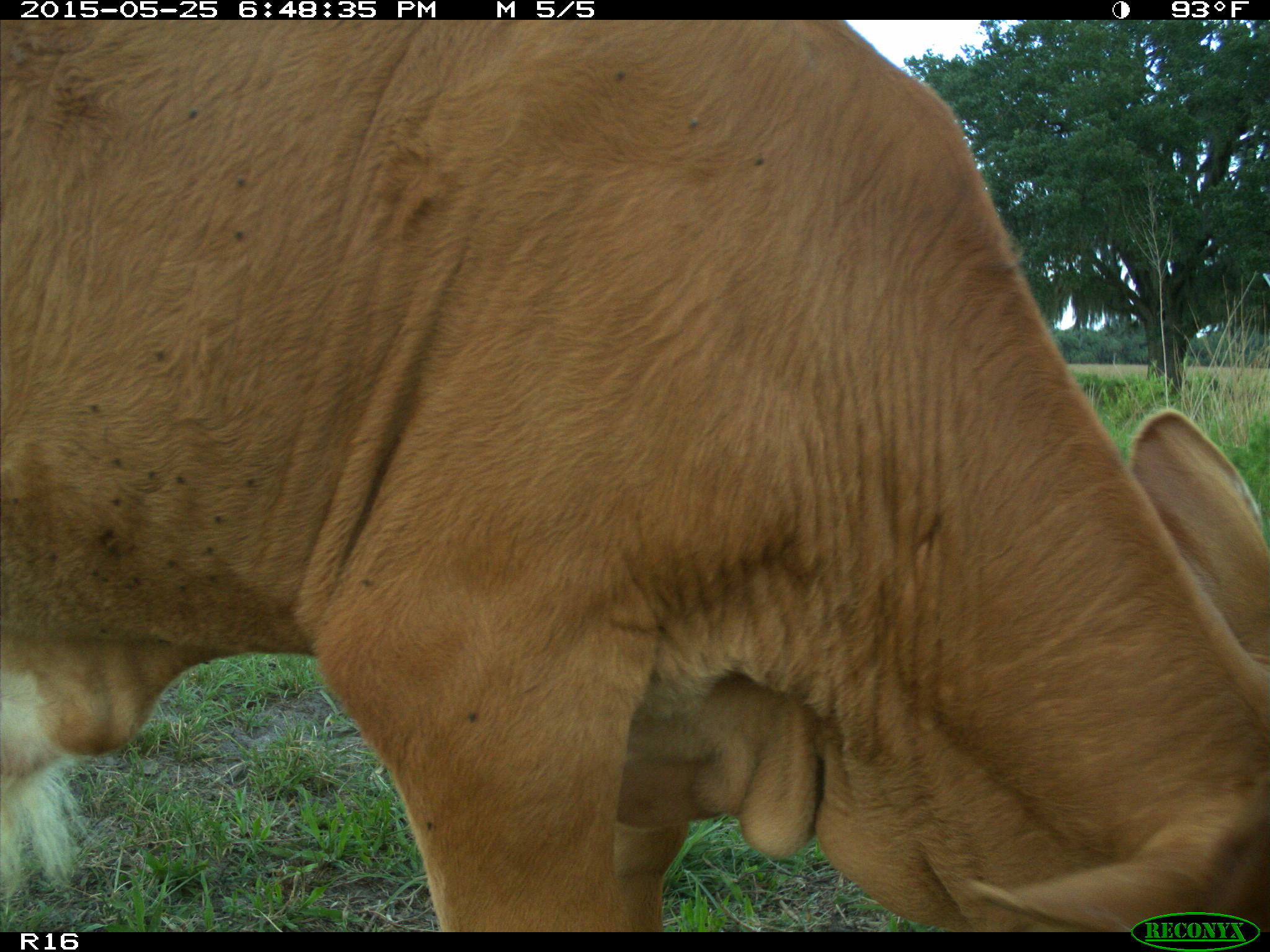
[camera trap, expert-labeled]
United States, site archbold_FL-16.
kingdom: Animalia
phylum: Chordata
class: Mammalia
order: Artiodactyla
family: Bovidae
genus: Bos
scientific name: Bos taurus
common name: domestic cow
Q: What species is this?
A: Bos taurus (domestic cow).